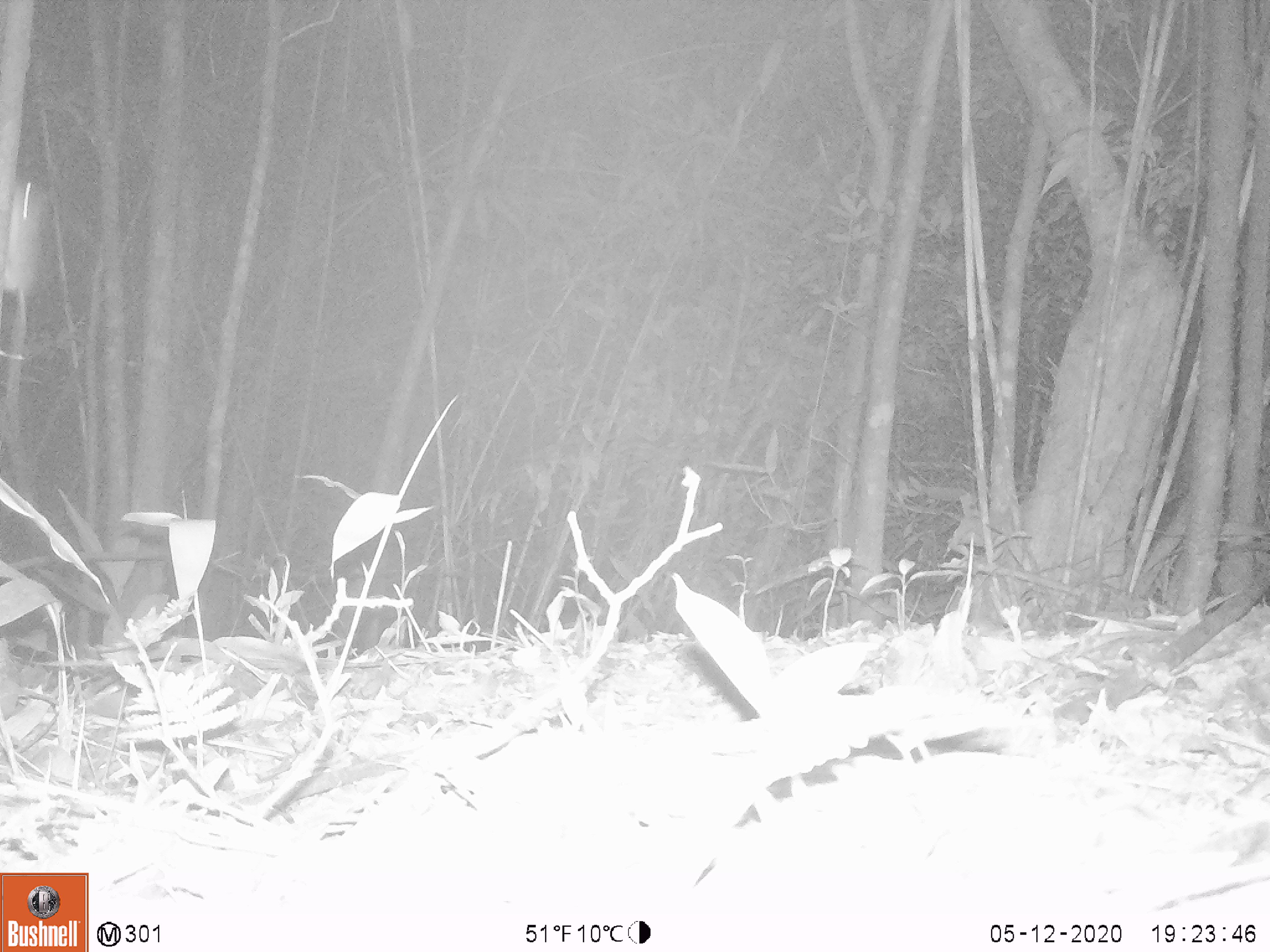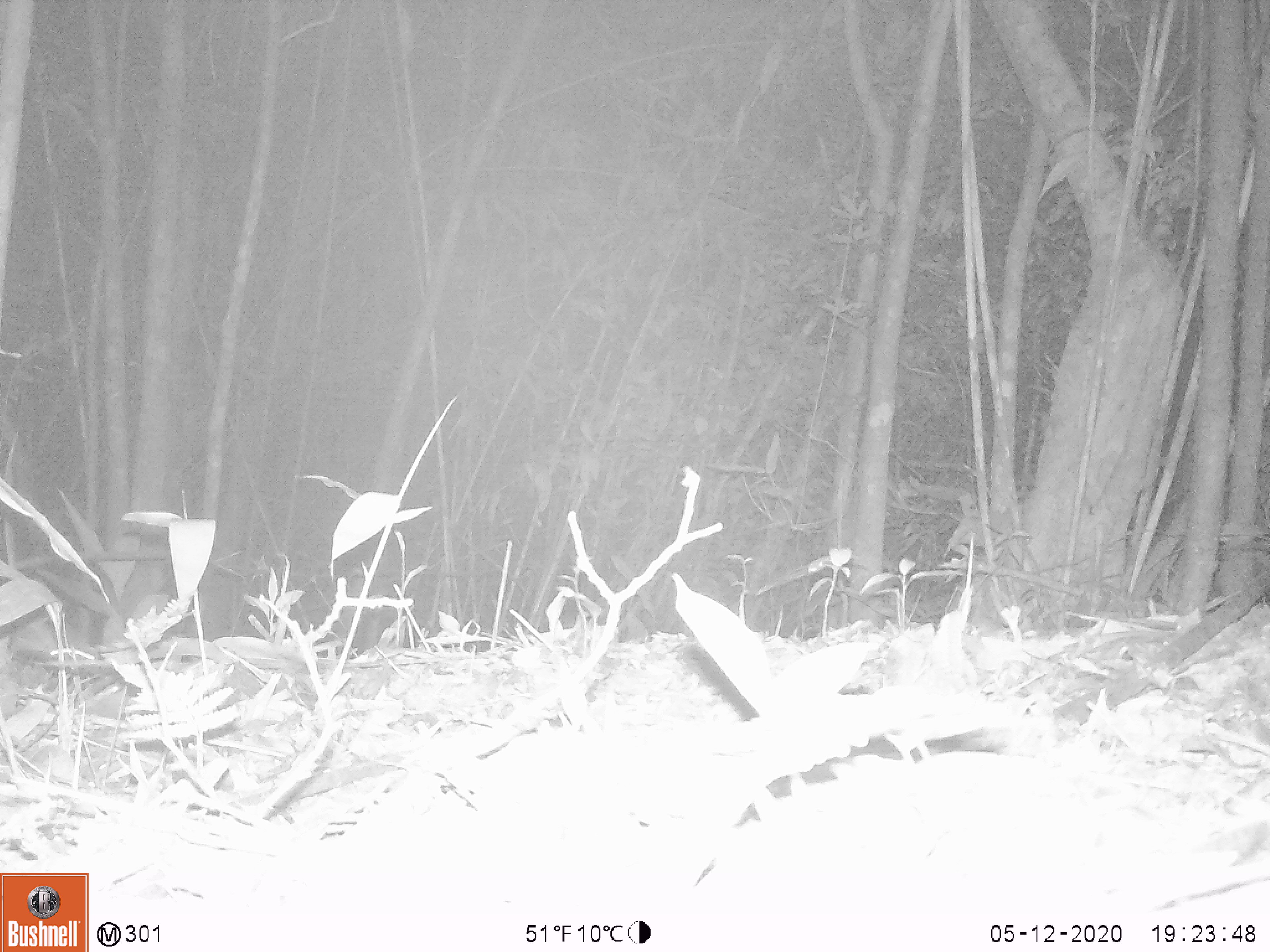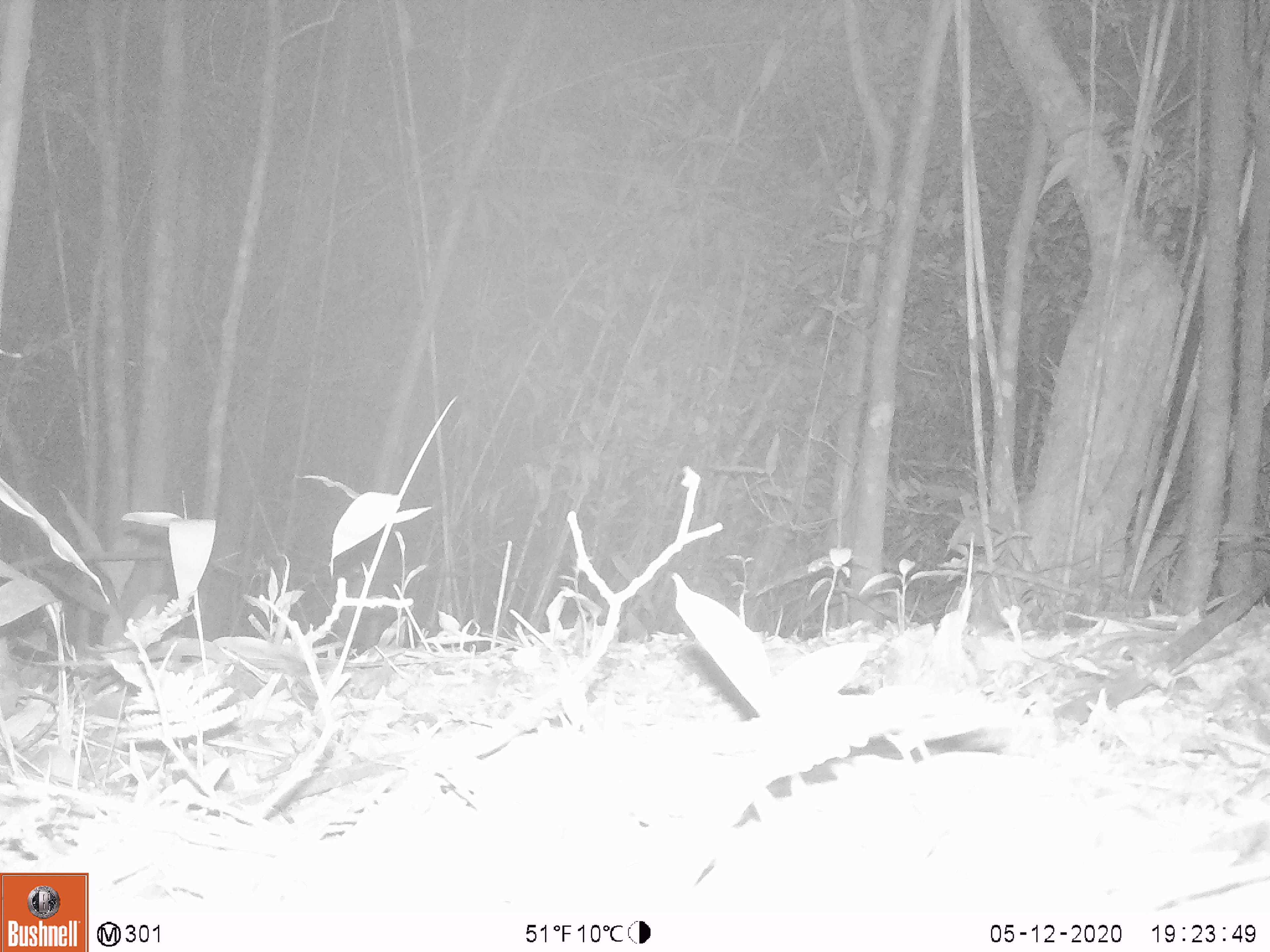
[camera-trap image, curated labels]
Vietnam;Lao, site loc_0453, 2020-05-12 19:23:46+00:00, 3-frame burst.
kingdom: Animalia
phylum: Chordata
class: Mammalia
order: Rodentia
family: Muridae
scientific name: Muridae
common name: old-world mice and rats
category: unidentified murid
Unidentified murid (old-world mice and rats) (Muridae). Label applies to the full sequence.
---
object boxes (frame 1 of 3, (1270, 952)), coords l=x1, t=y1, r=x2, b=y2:
unidentified murid: l=26, t=745, r=75, b=780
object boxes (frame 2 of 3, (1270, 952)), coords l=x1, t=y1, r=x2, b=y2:
unidentified murid: l=23, t=743, r=82, b=786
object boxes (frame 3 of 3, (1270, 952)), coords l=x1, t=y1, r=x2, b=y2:
unidentified murid: l=27, t=744, r=80, b=782